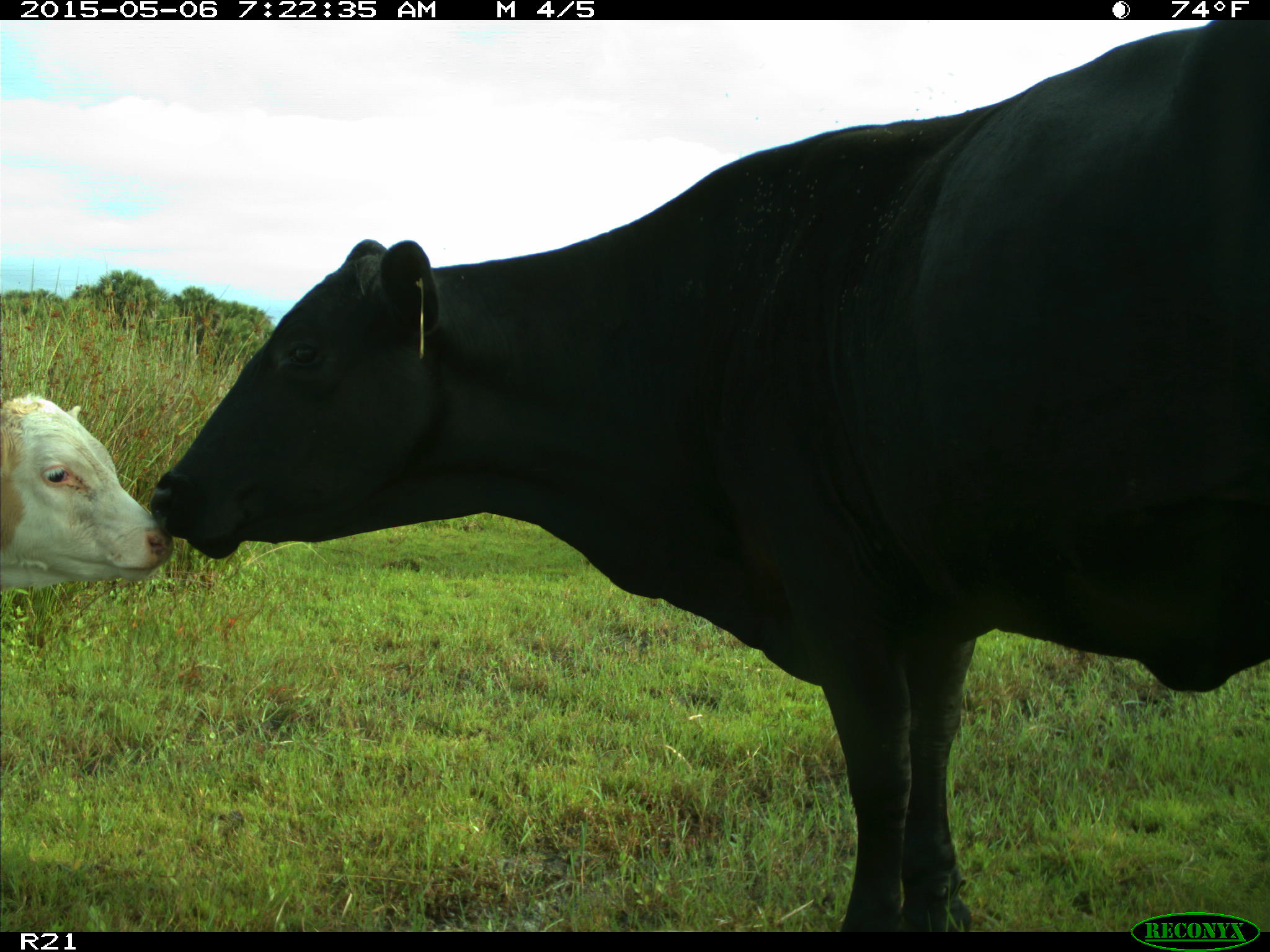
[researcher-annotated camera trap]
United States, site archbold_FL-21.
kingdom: Animalia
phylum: Chordata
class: Mammalia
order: Artiodactyla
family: Bovidae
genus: Bos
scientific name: Bos taurus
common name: domestic cow